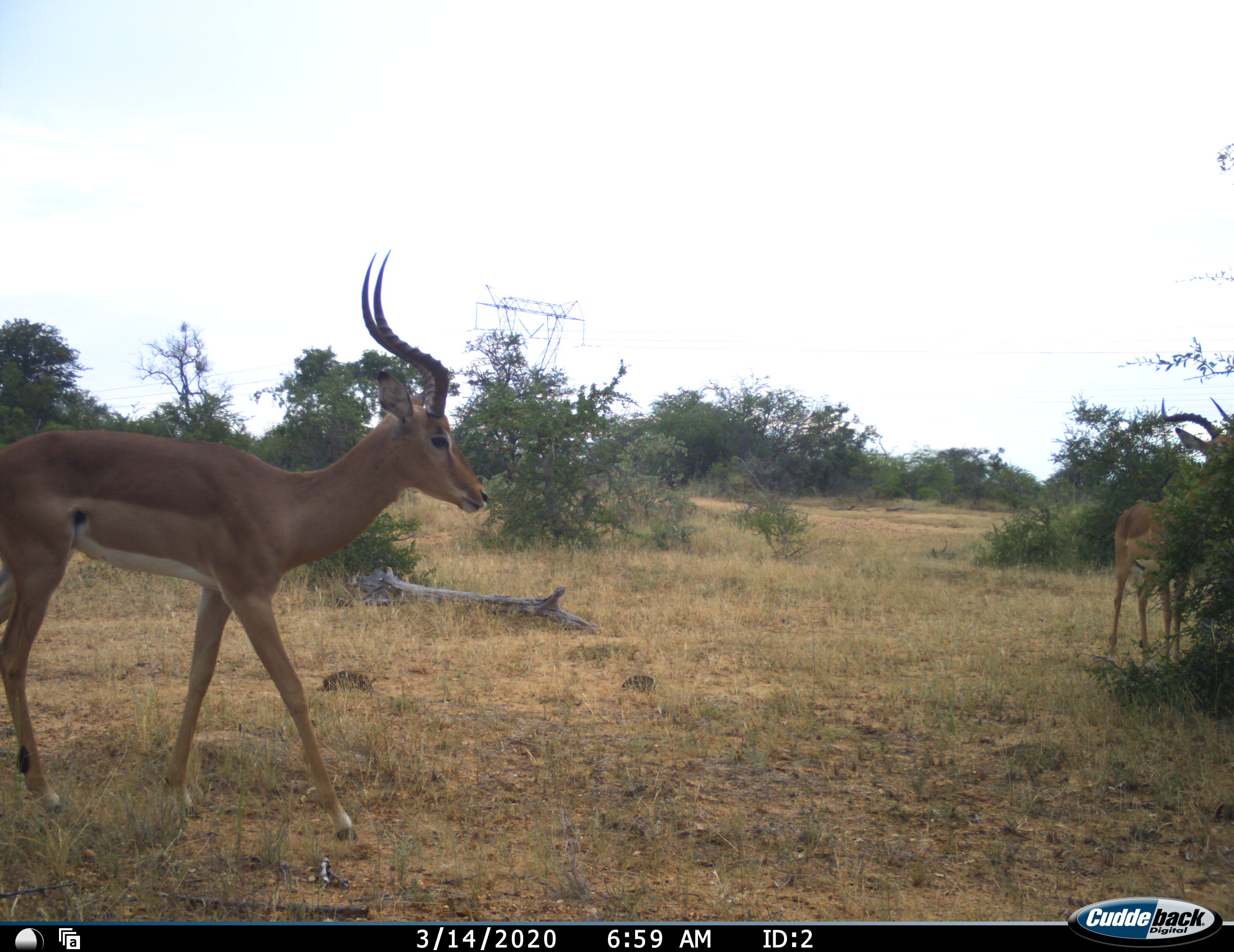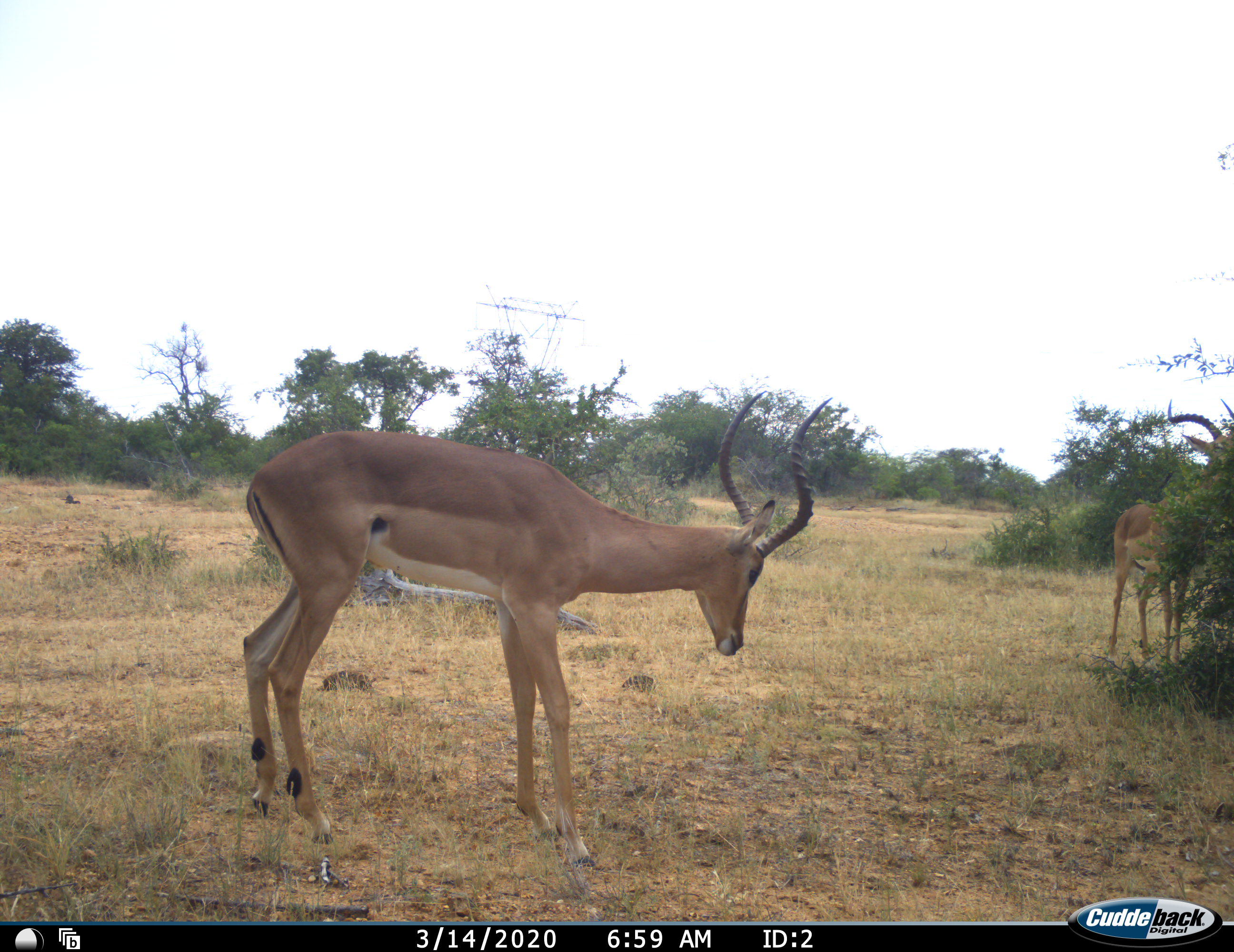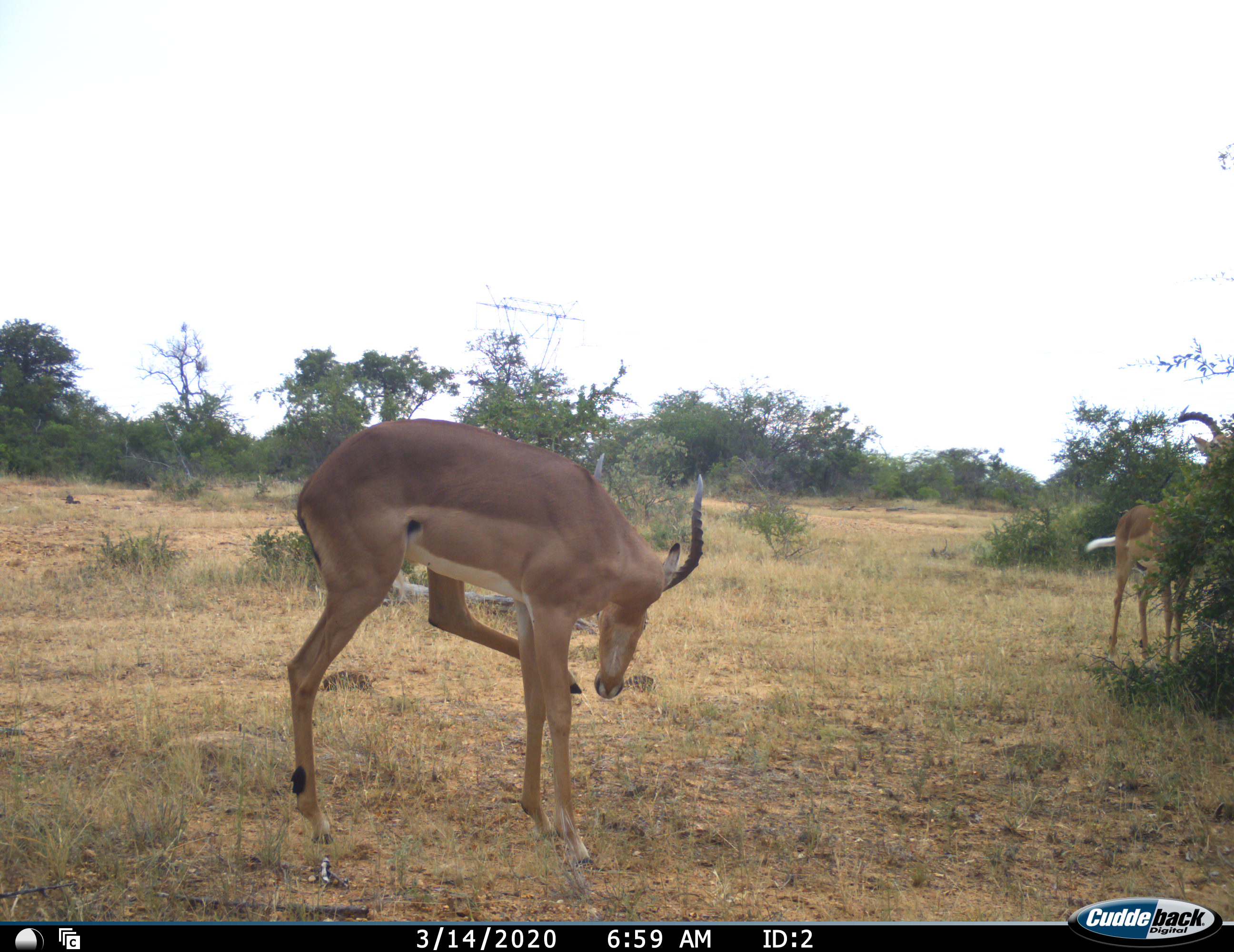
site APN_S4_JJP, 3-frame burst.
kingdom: Animalia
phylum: Chordata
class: Mammalia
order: Artiodactyla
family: Bovidae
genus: Aepyceros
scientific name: Aepyceros melampus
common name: impala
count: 2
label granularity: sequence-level